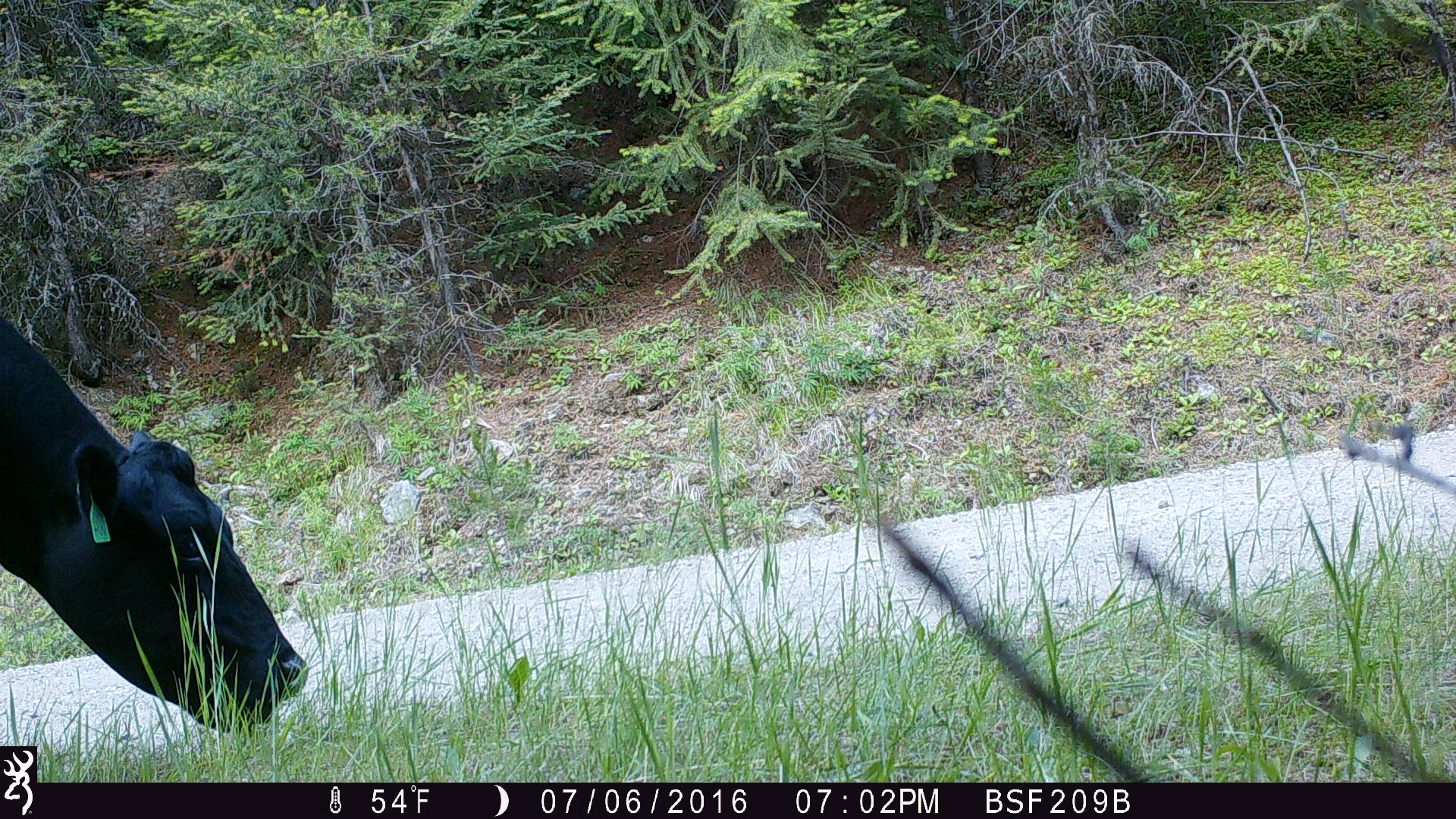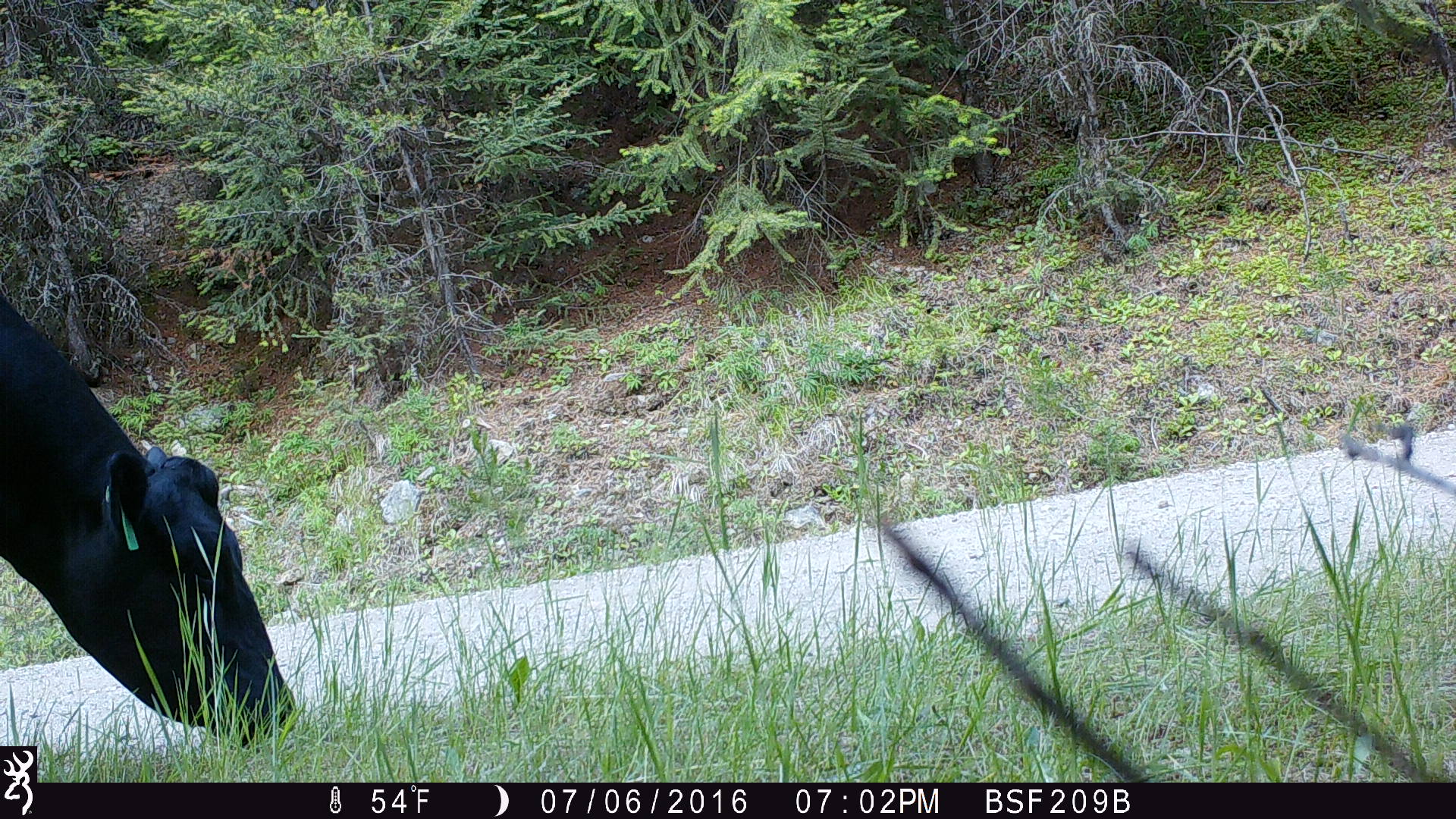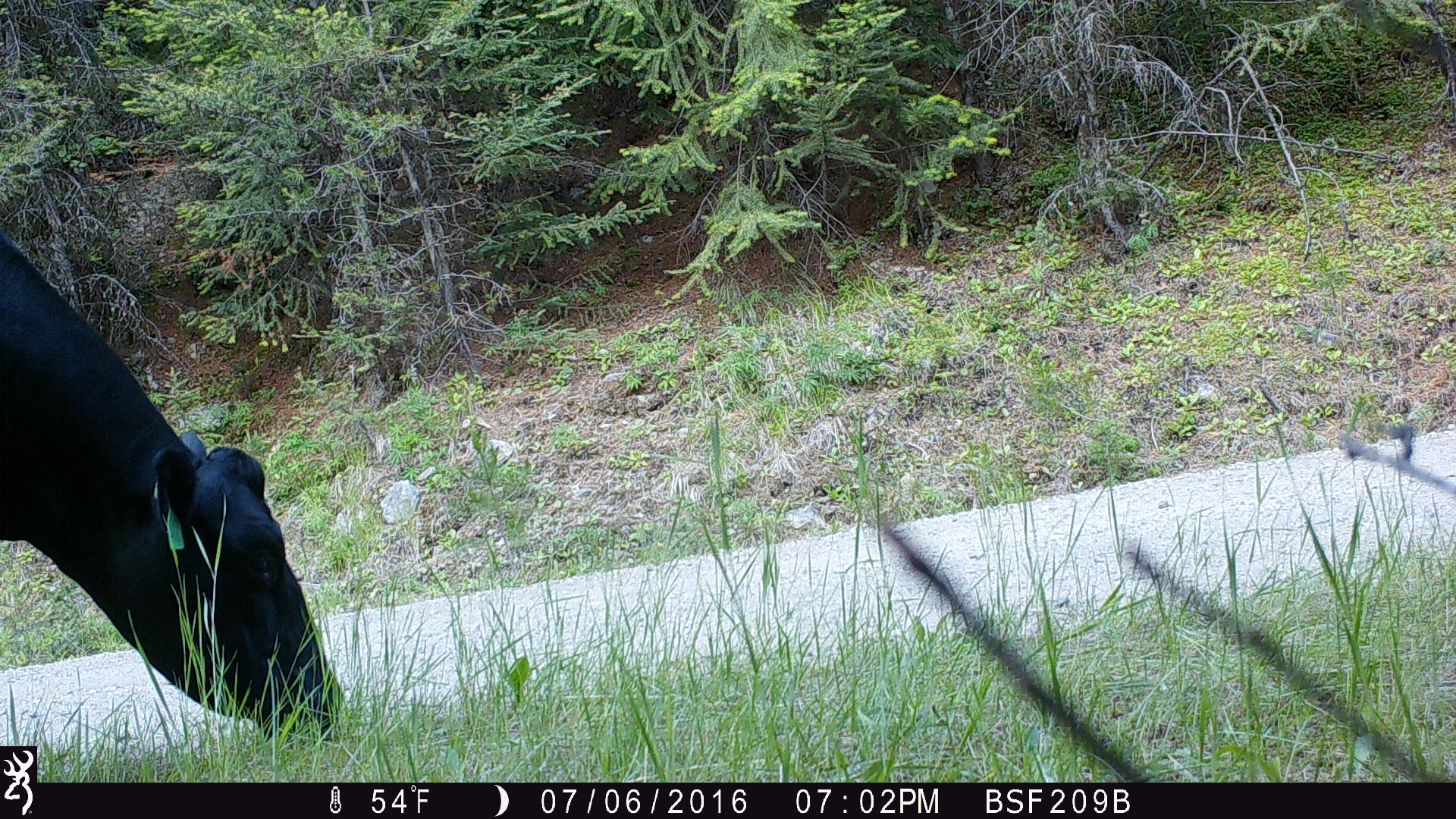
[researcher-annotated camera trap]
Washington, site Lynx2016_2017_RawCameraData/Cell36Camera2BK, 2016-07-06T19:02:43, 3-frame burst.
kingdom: Animalia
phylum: Chordata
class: Mammalia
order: Artiodactyla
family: Bovidae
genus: Bos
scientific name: Bos taurus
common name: domestic cattle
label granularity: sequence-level